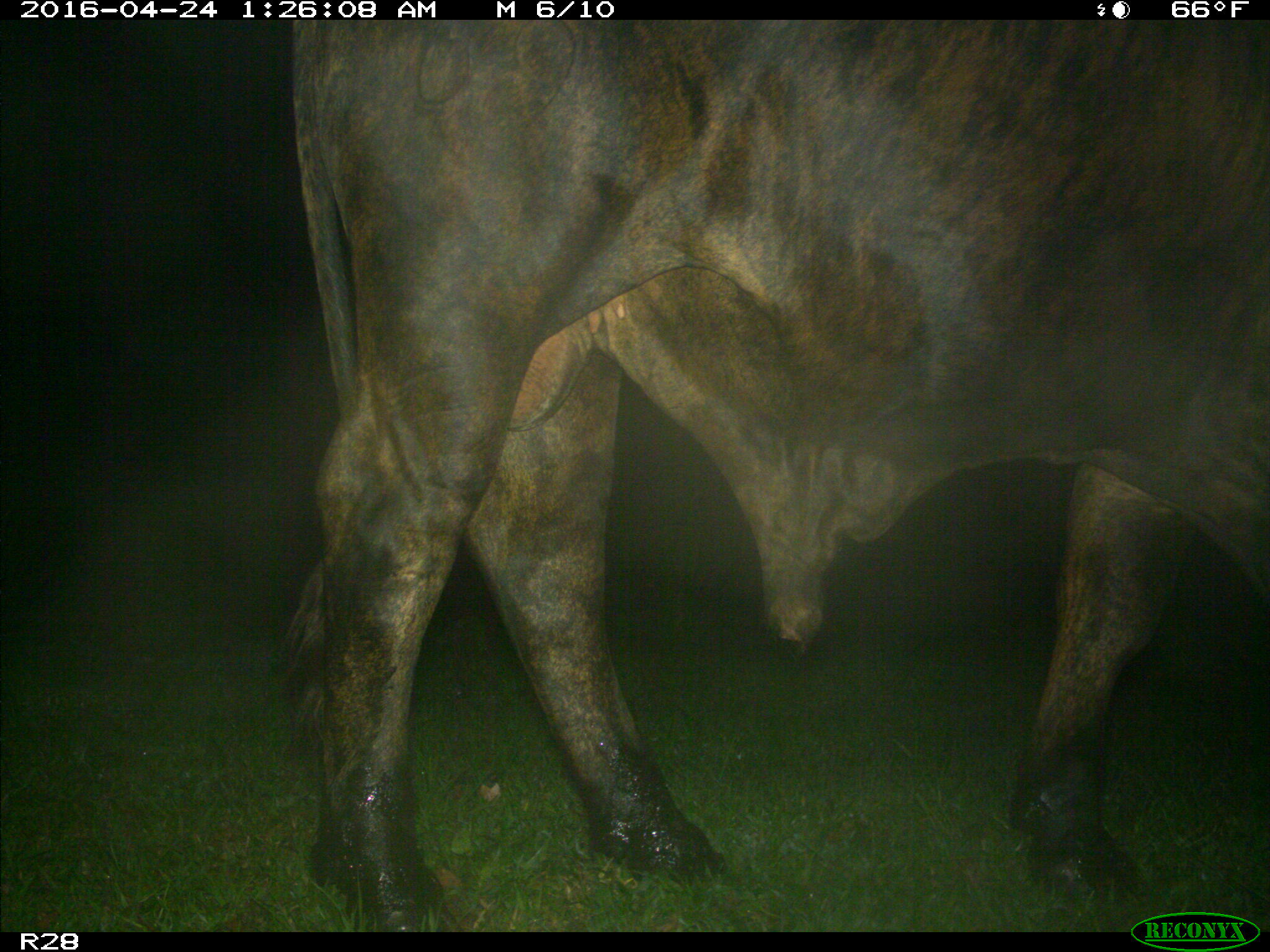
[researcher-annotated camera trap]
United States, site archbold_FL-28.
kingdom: Animalia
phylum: Chordata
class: Mammalia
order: Artiodactyla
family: Bovidae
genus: Bos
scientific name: Bos taurus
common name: domestic cow